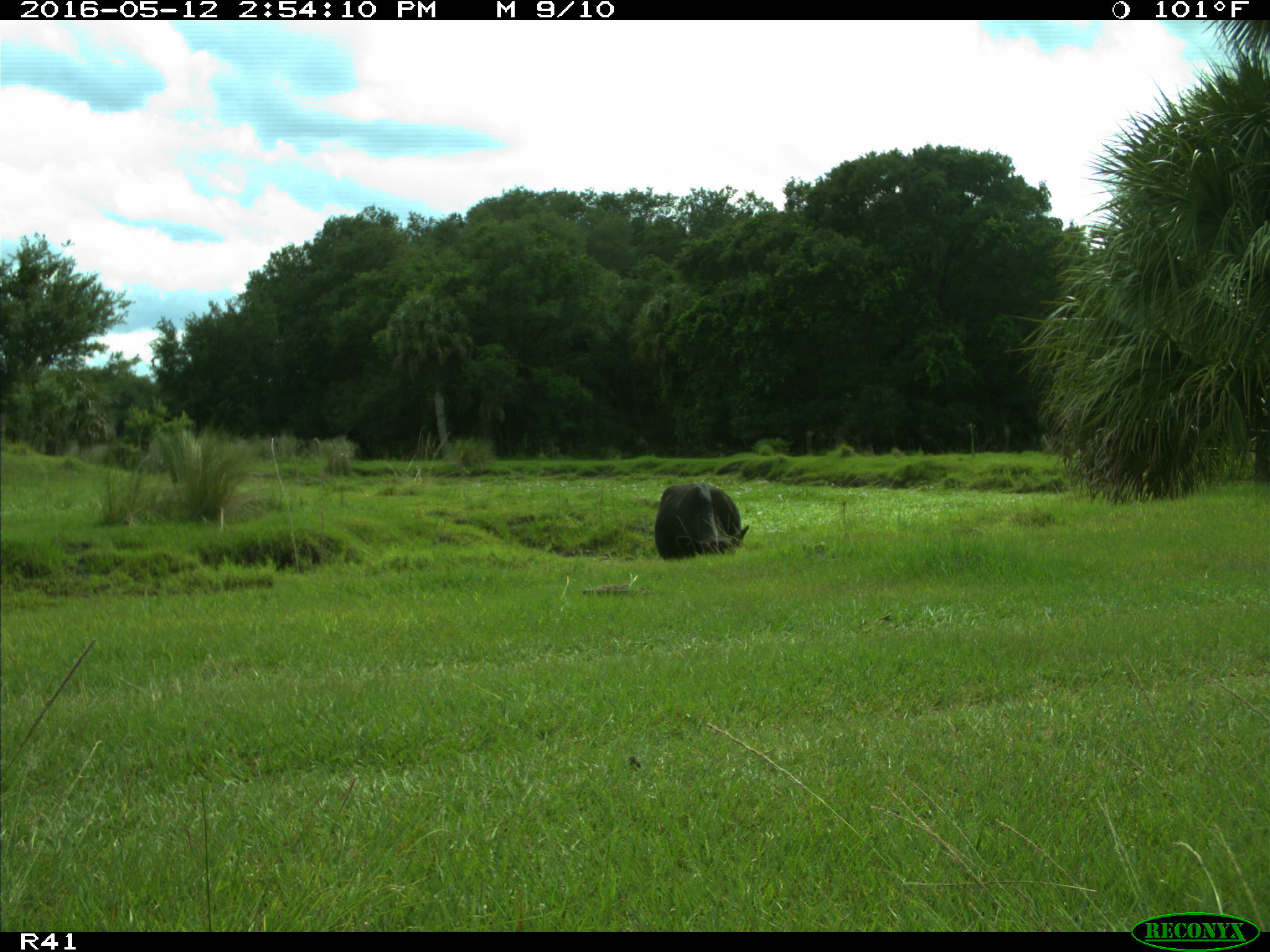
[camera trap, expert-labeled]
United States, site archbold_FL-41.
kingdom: Animalia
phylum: Chordata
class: Mammalia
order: Artiodactyla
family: Bovidae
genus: Bos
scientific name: Bos taurus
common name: domestic cow